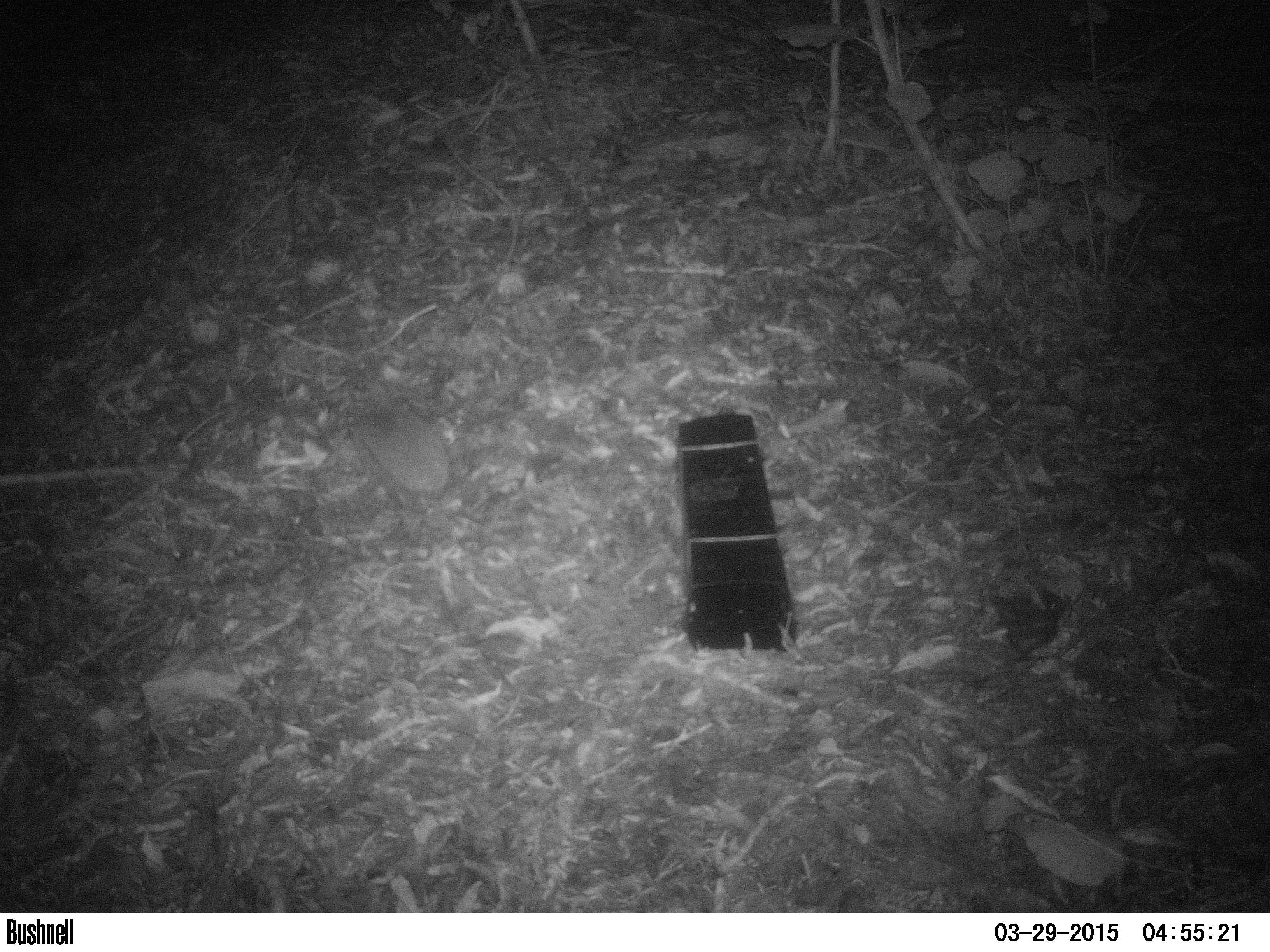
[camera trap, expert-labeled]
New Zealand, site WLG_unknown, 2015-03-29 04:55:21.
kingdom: Animalia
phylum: Chordata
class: Mammalia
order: Eulipotyphla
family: Erinaceidae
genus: Erinaceus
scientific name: Erinaceus europaeus europaeus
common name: european hedgehog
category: hedgehog